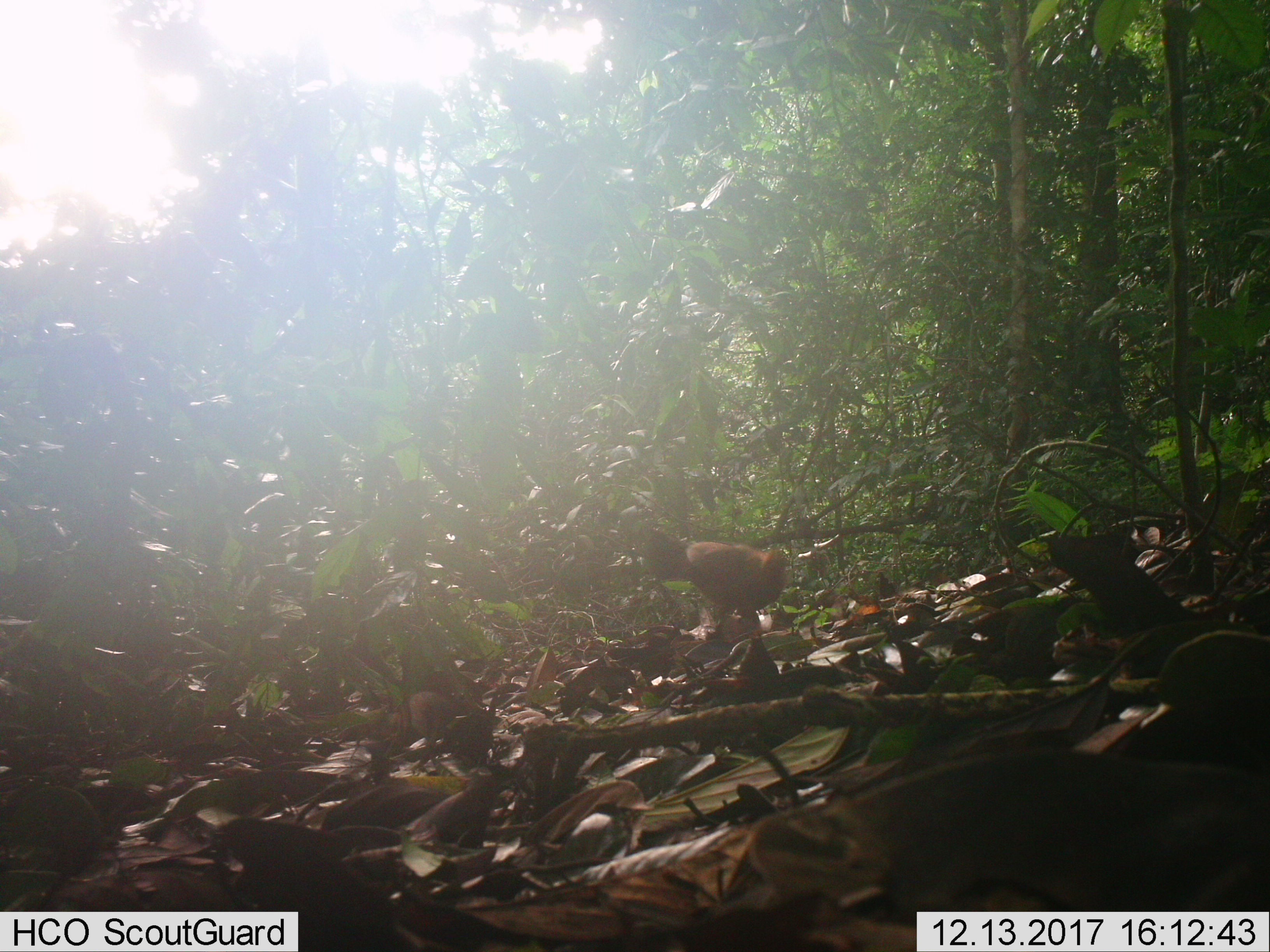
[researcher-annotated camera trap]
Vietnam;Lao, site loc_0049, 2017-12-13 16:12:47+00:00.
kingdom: Animalia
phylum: Chordata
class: Aves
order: Galliformes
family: Phasianidae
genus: Gallus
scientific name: Gallus gallus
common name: red junglefowl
Red junglefowl (Gallus gallus). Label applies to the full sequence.